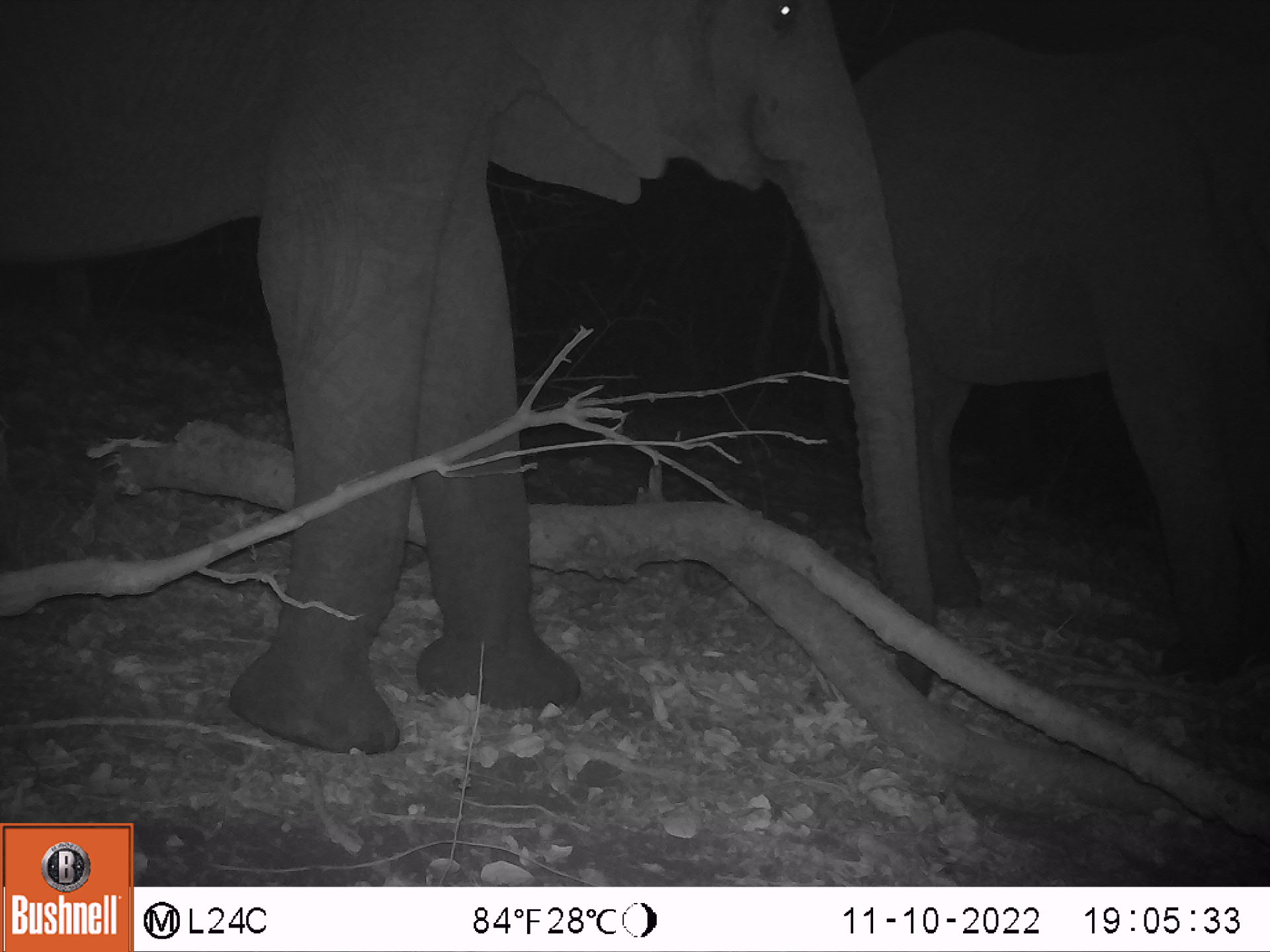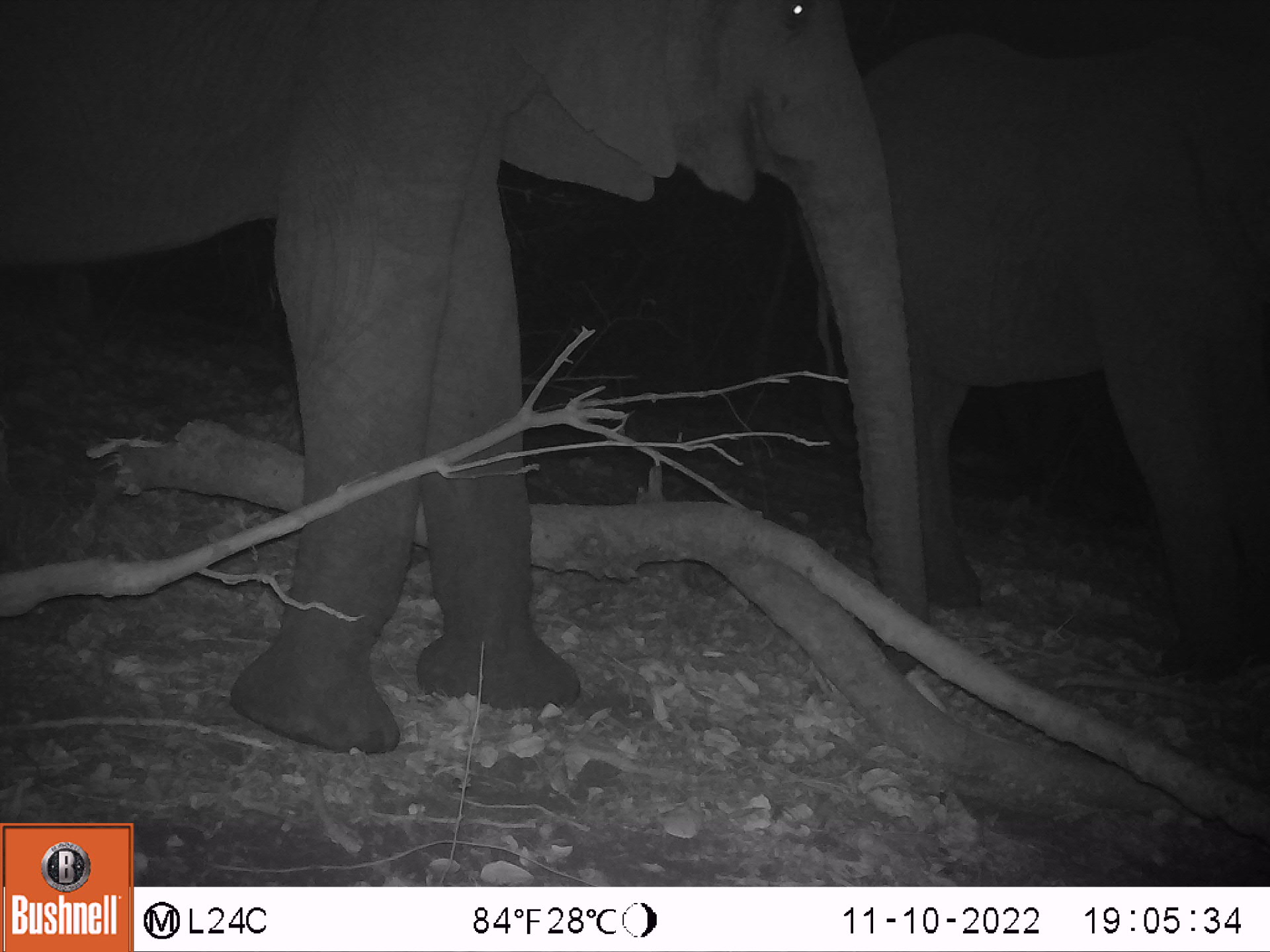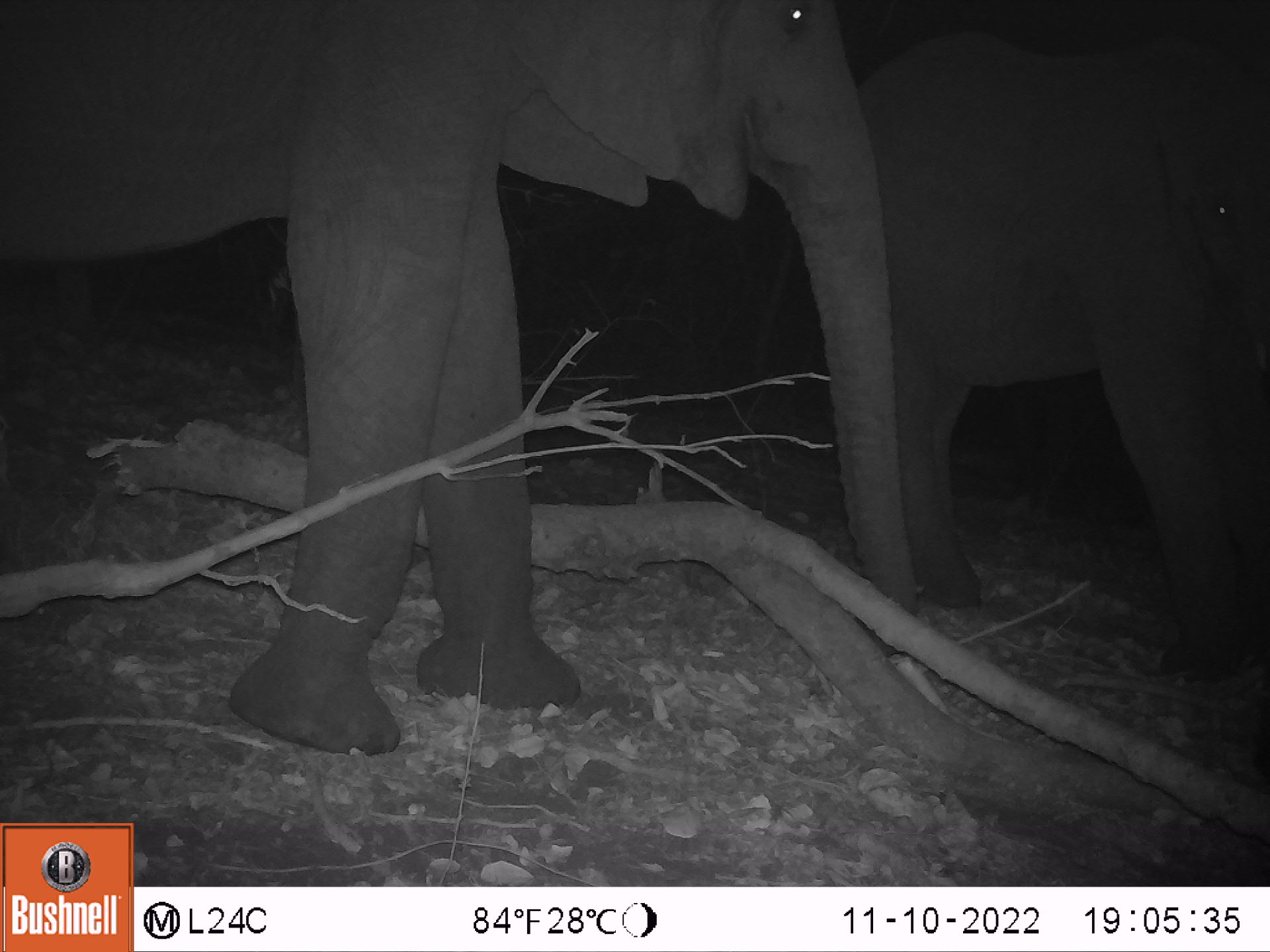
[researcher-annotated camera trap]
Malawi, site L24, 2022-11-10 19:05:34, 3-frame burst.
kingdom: Animalia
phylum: Chordata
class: Mammalia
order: Proboscidea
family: Elephantidae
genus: Loxodonta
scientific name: Loxodonta africana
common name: african savanna elephant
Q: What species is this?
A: African savanna elephant (Loxodonta africana).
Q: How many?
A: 2.